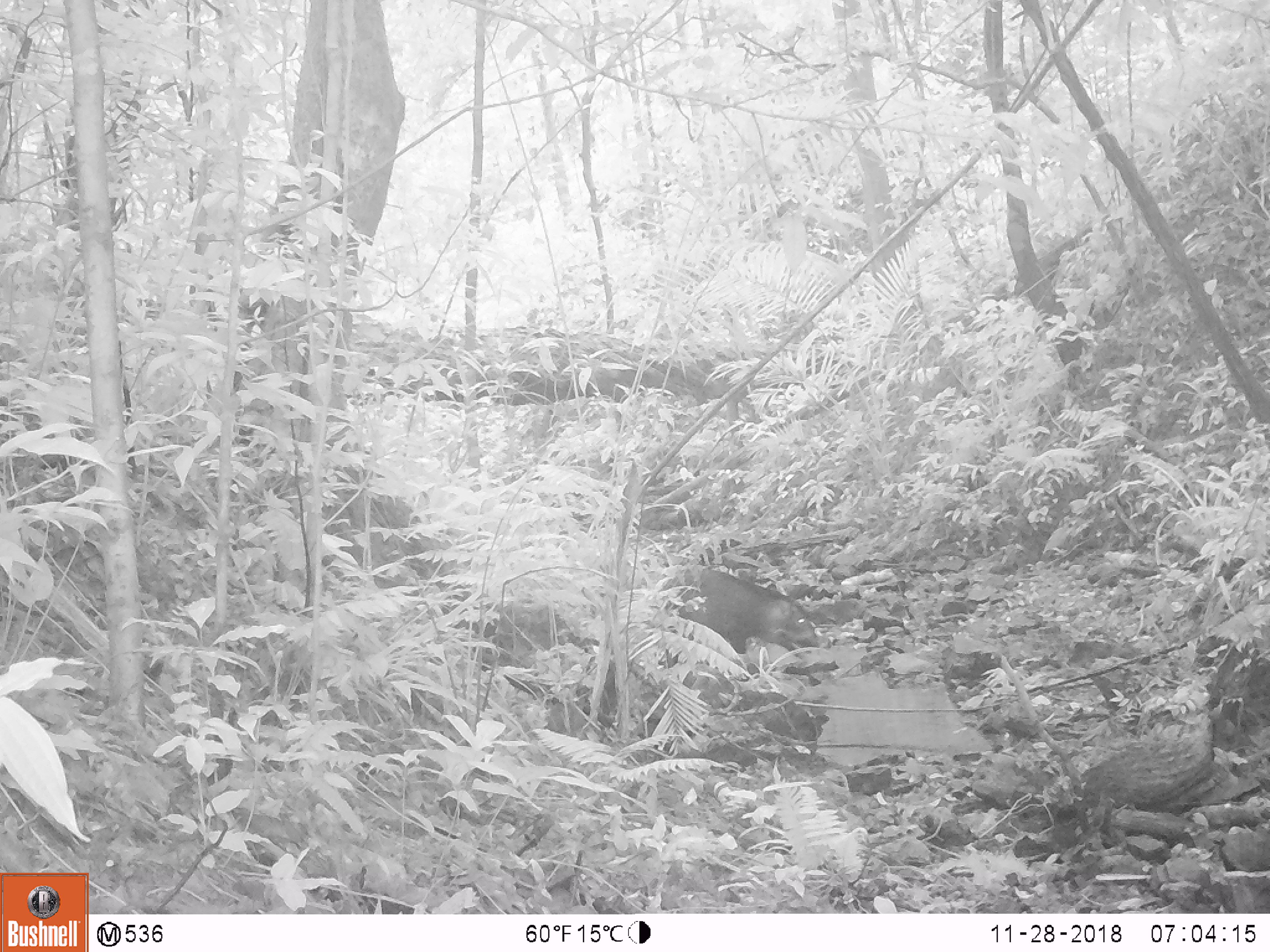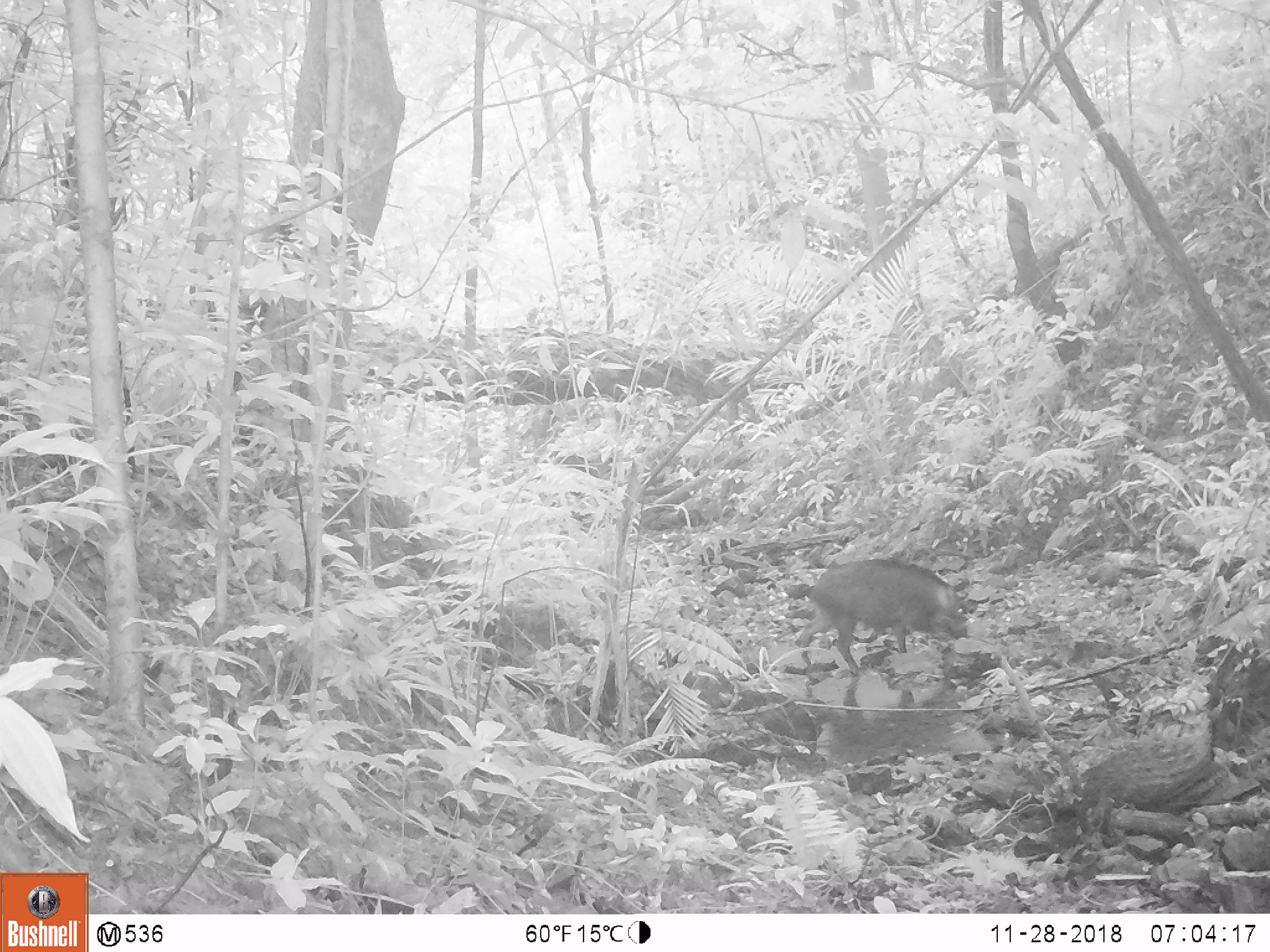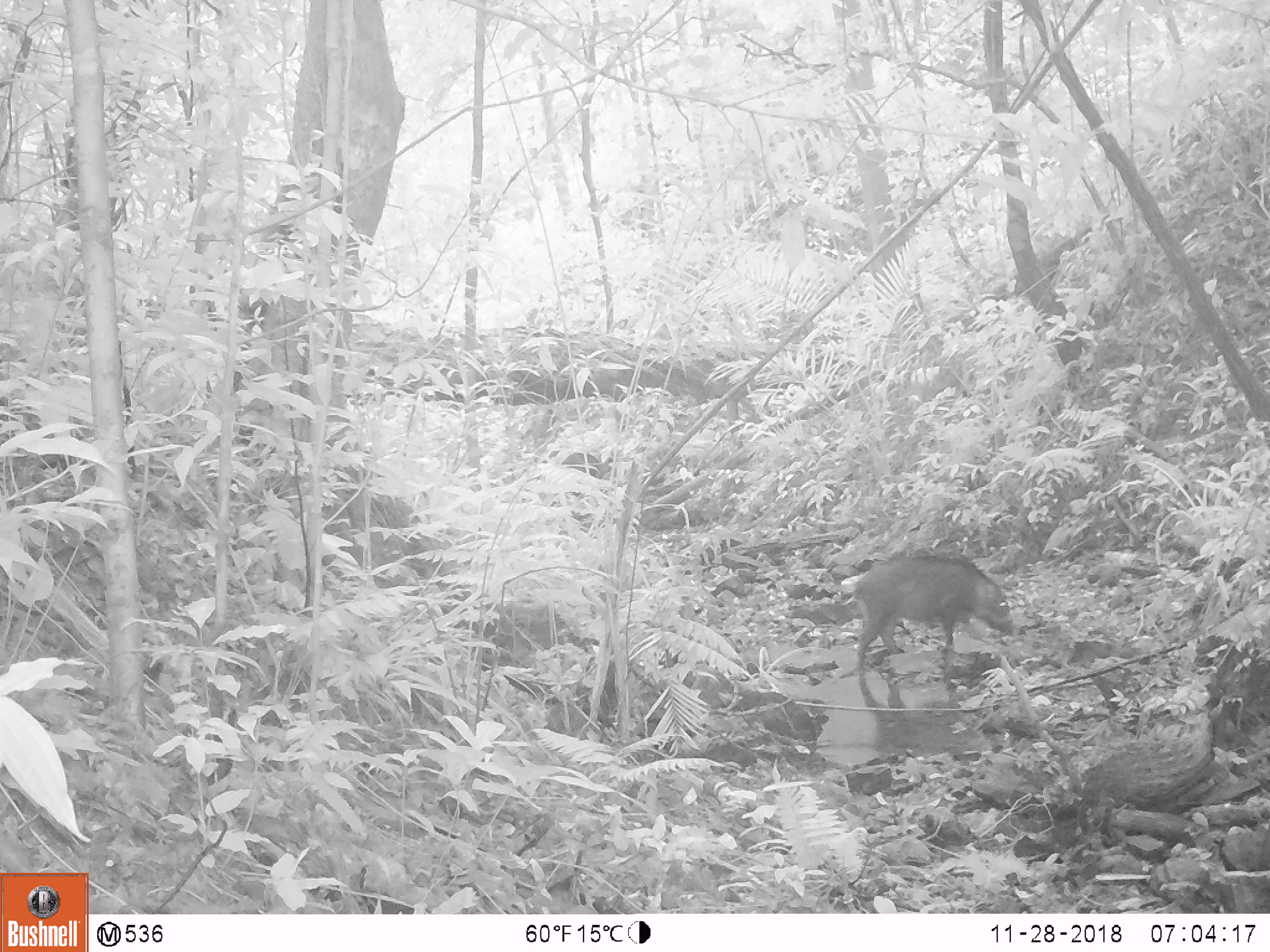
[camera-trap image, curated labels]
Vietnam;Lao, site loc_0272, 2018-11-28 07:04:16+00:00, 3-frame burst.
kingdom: Animalia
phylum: Chordata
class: Mammalia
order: Artiodactyla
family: Suidae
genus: Sus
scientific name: Sus scrofa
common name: eurasian wild pig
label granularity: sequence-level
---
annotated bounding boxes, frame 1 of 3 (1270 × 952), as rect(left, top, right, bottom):
eurasian wild pig: rect(664, 568, 817, 666)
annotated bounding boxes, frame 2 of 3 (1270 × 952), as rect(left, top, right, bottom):
eurasian wild pig: rect(794, 557, 968, 675)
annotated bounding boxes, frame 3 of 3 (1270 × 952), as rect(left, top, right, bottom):
eurasian wild pig: rect(852, 554, 1015, 669)